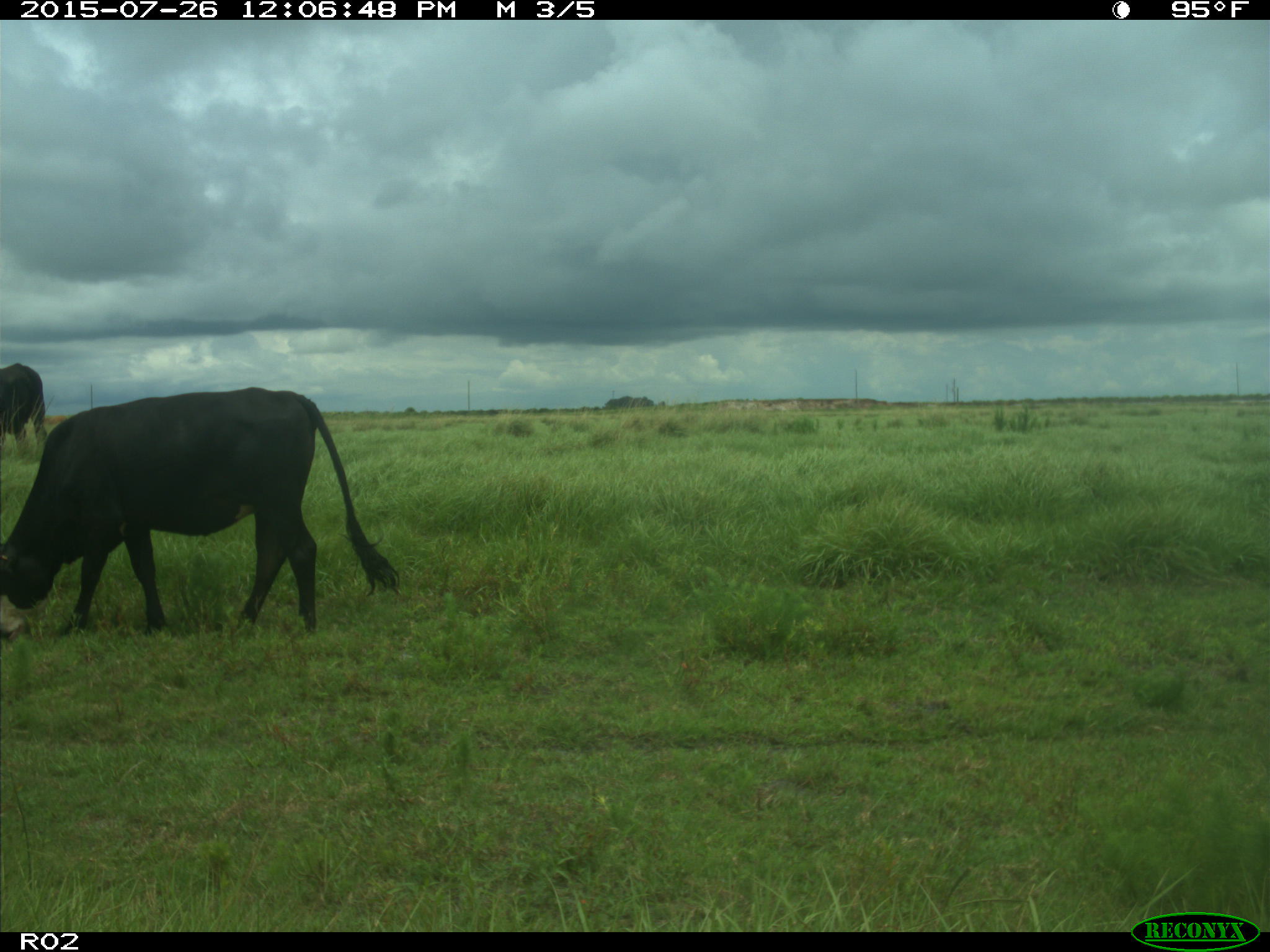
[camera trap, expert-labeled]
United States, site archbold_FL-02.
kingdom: Animalia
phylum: Chordata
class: Mammalia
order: Artiodactyla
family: Bovidae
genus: Bos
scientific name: Bos taurus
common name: domestic cow